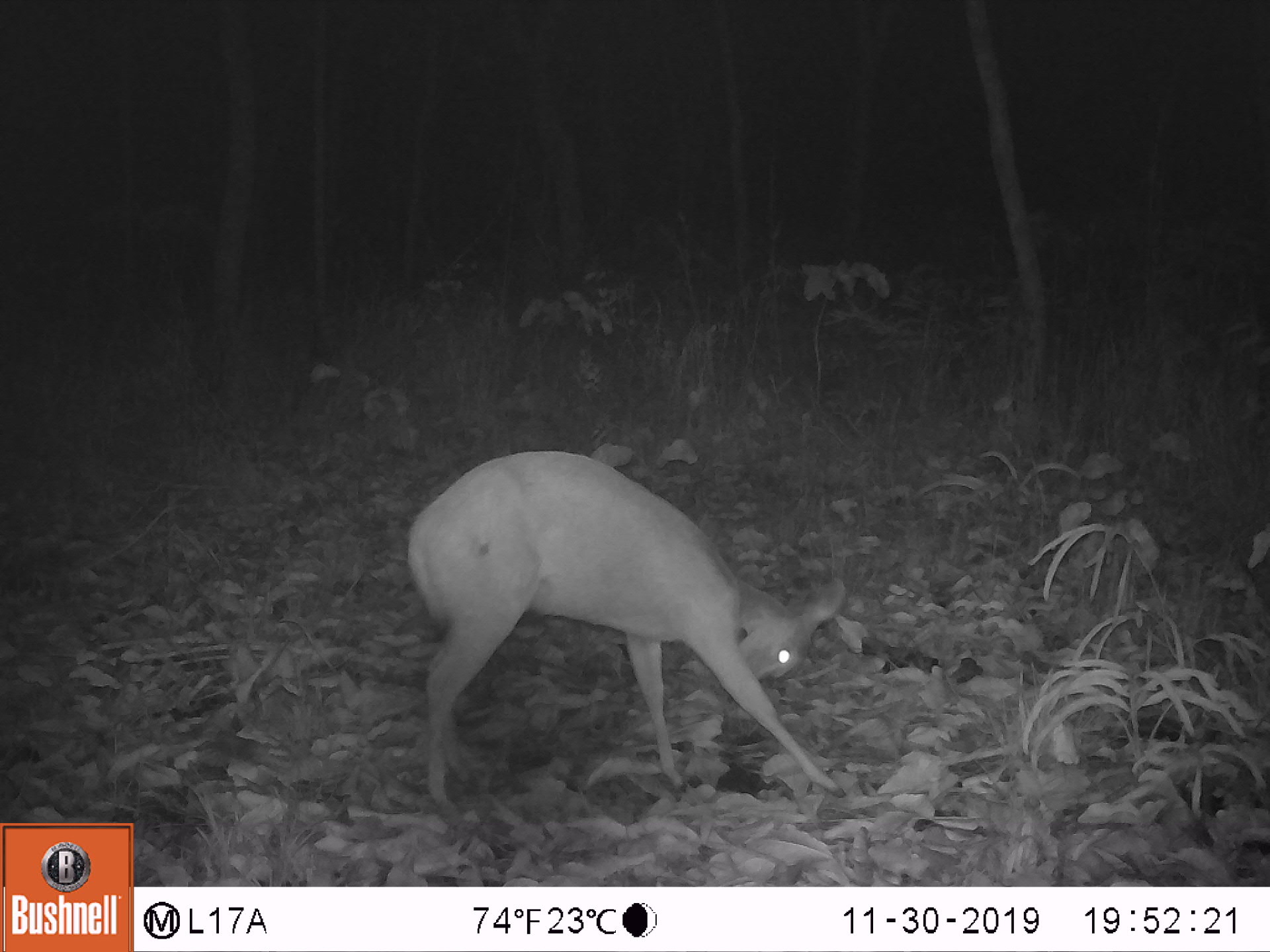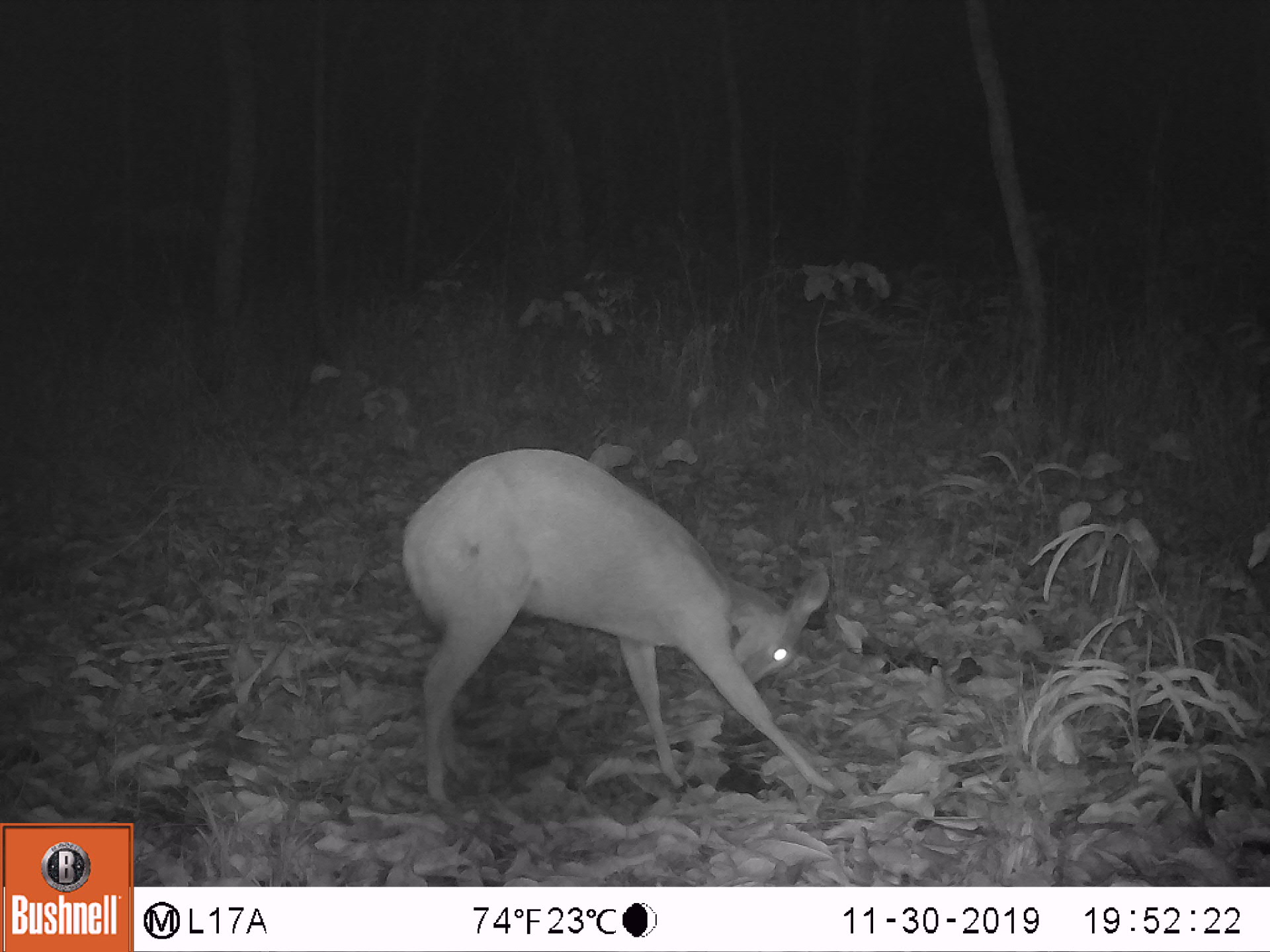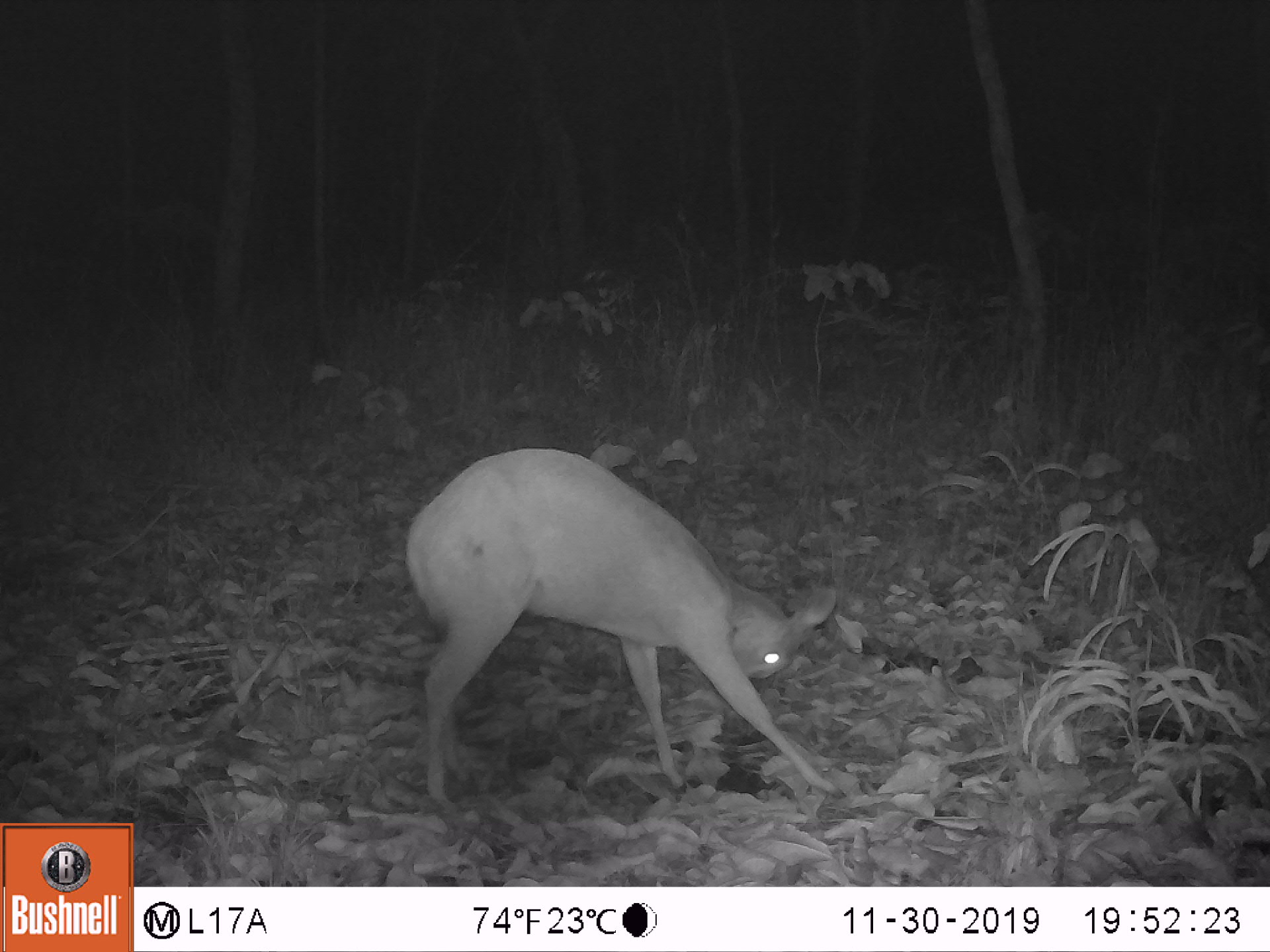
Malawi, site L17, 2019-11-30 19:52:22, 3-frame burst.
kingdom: Animalia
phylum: Chordata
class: Mammalia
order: Artiodactyla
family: Bovidae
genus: Redunca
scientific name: Redunca arundinum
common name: southern reedbuck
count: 1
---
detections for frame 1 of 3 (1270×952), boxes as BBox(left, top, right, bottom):
southern reedbuck: BBox(413, 442, 860, 821)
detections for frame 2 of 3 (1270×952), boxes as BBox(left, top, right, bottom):
southern reedbuck: BBox(388, 436, 851, 816)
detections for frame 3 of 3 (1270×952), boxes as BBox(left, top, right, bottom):
southern reedbuck: BBox(401, 436, 840, 831)